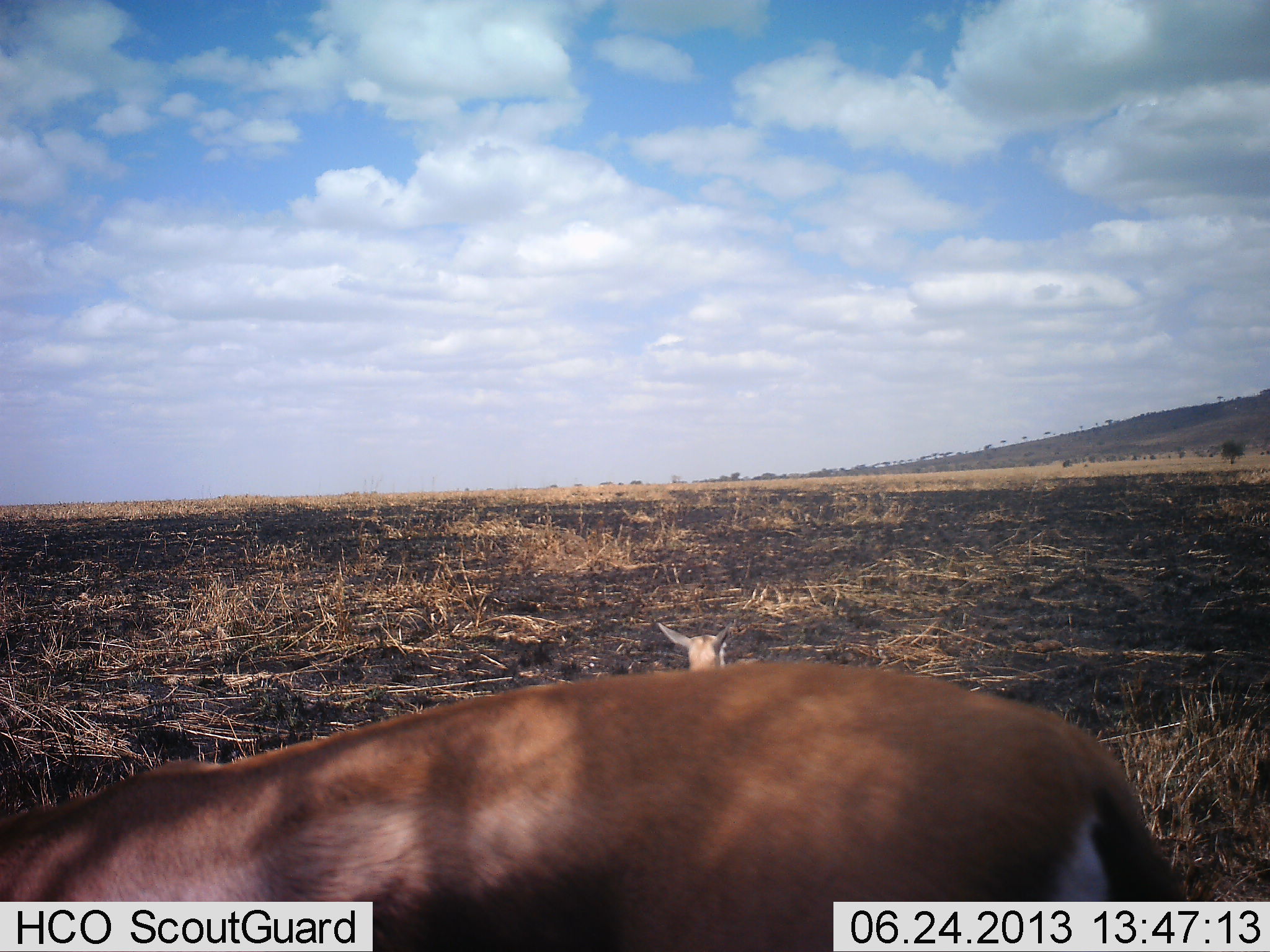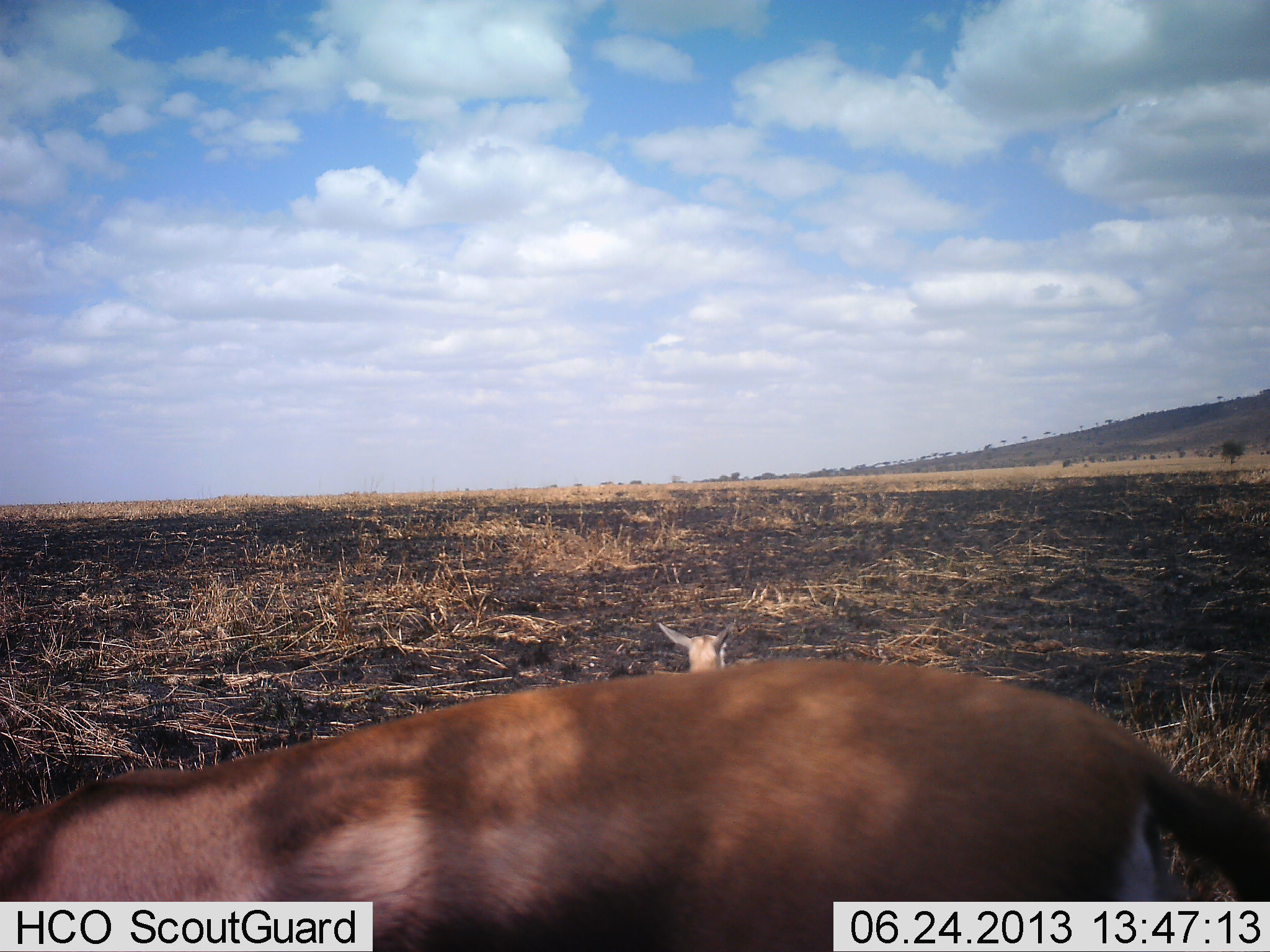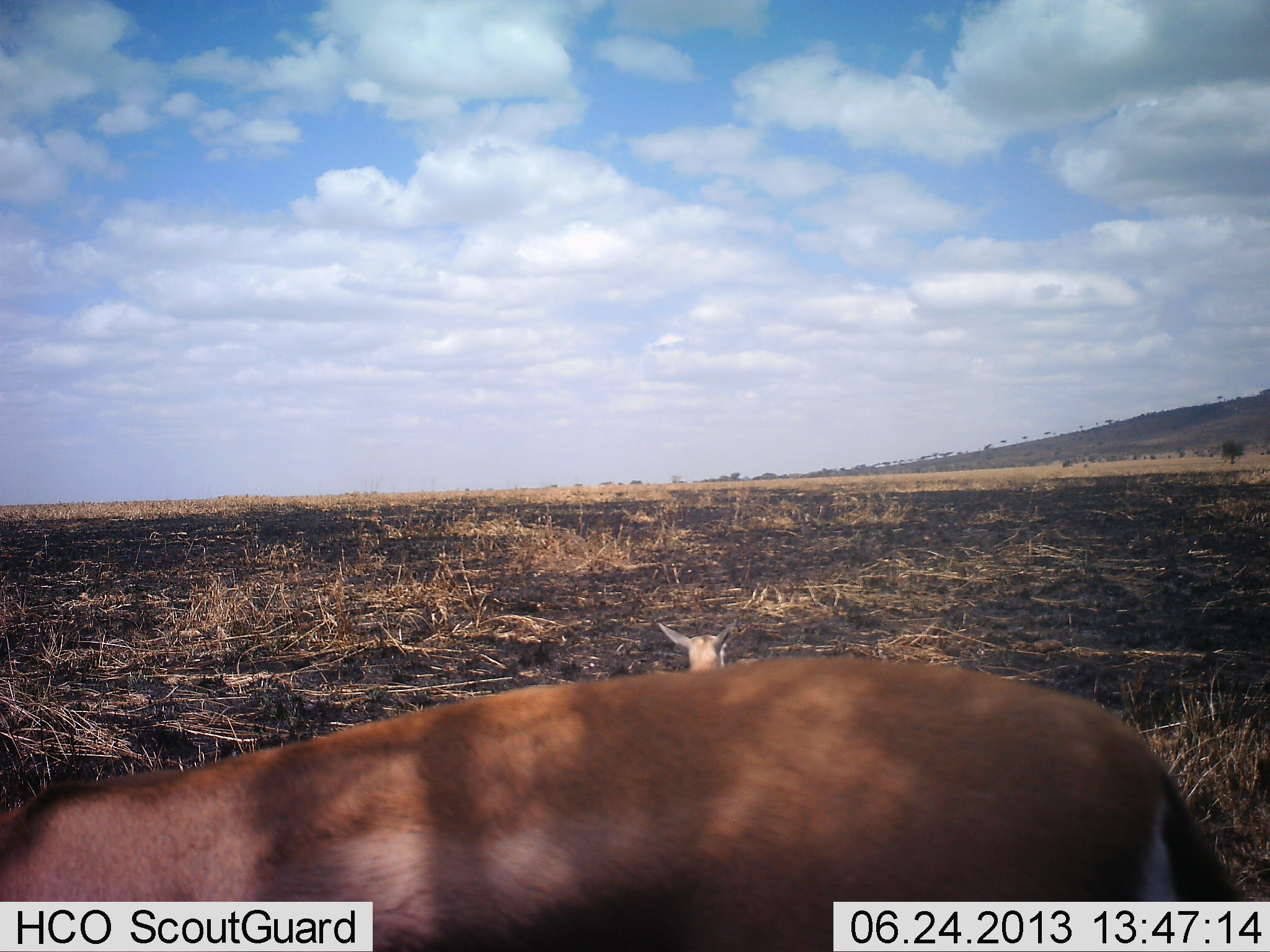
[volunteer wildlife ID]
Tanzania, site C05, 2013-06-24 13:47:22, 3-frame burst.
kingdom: Animalia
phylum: Chordata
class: Mammalia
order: Artiodactyla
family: Bovidae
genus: Eudorcas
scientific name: Eudorcas thomsonii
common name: thomson's gazelle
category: gazellethomsons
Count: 2.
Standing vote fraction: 60%.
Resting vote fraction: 80%.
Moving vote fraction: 0%.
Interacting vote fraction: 0%.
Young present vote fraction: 30%.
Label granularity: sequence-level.